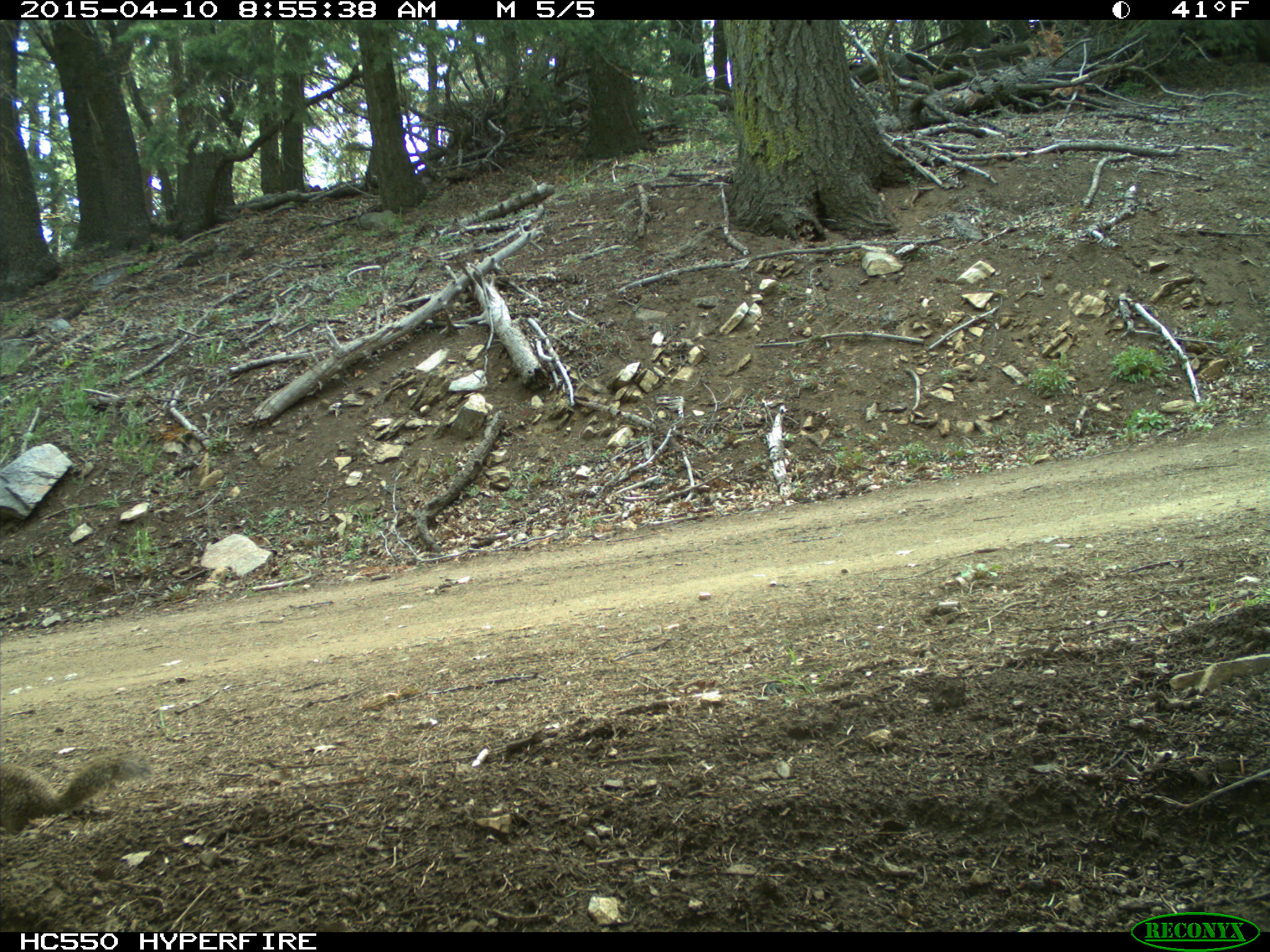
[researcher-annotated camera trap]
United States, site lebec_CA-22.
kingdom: Animalia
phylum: Chordata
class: Mammalia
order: Rodentia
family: Sciuridae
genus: Otospermophilus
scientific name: Otospermophilus beecheyi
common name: california ground squirrel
Otospermophilus beecheyi (california ground squirrel).